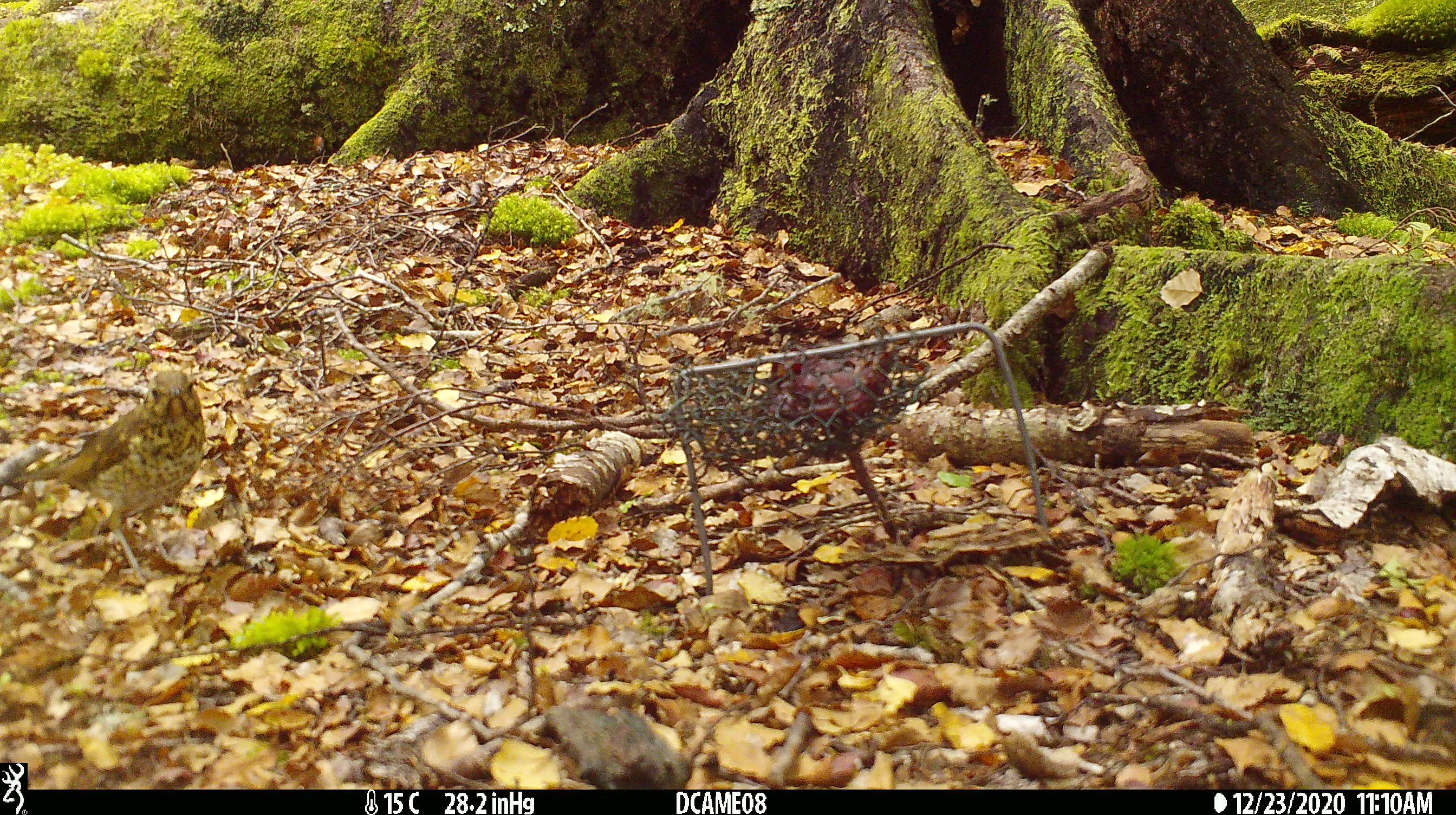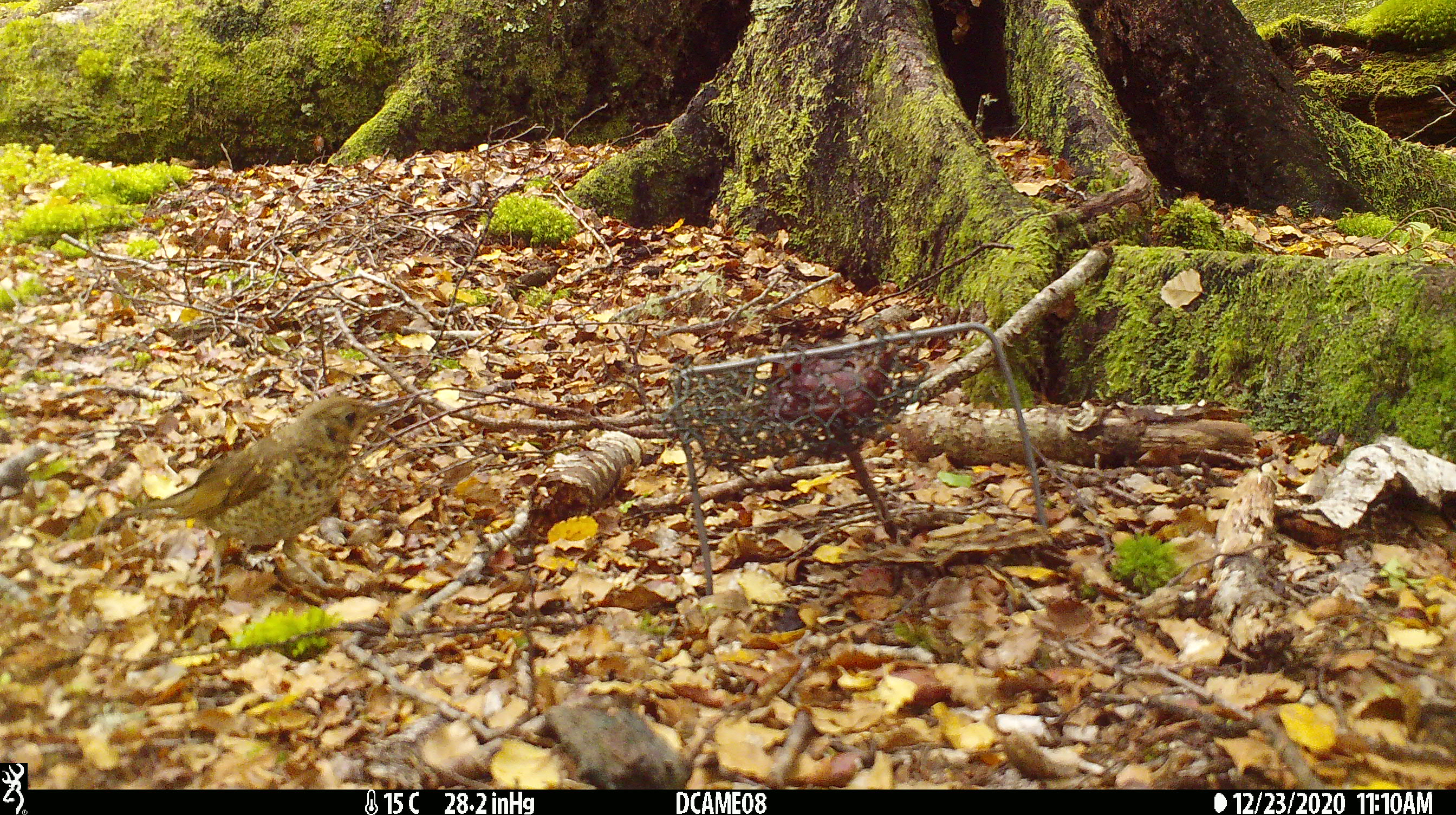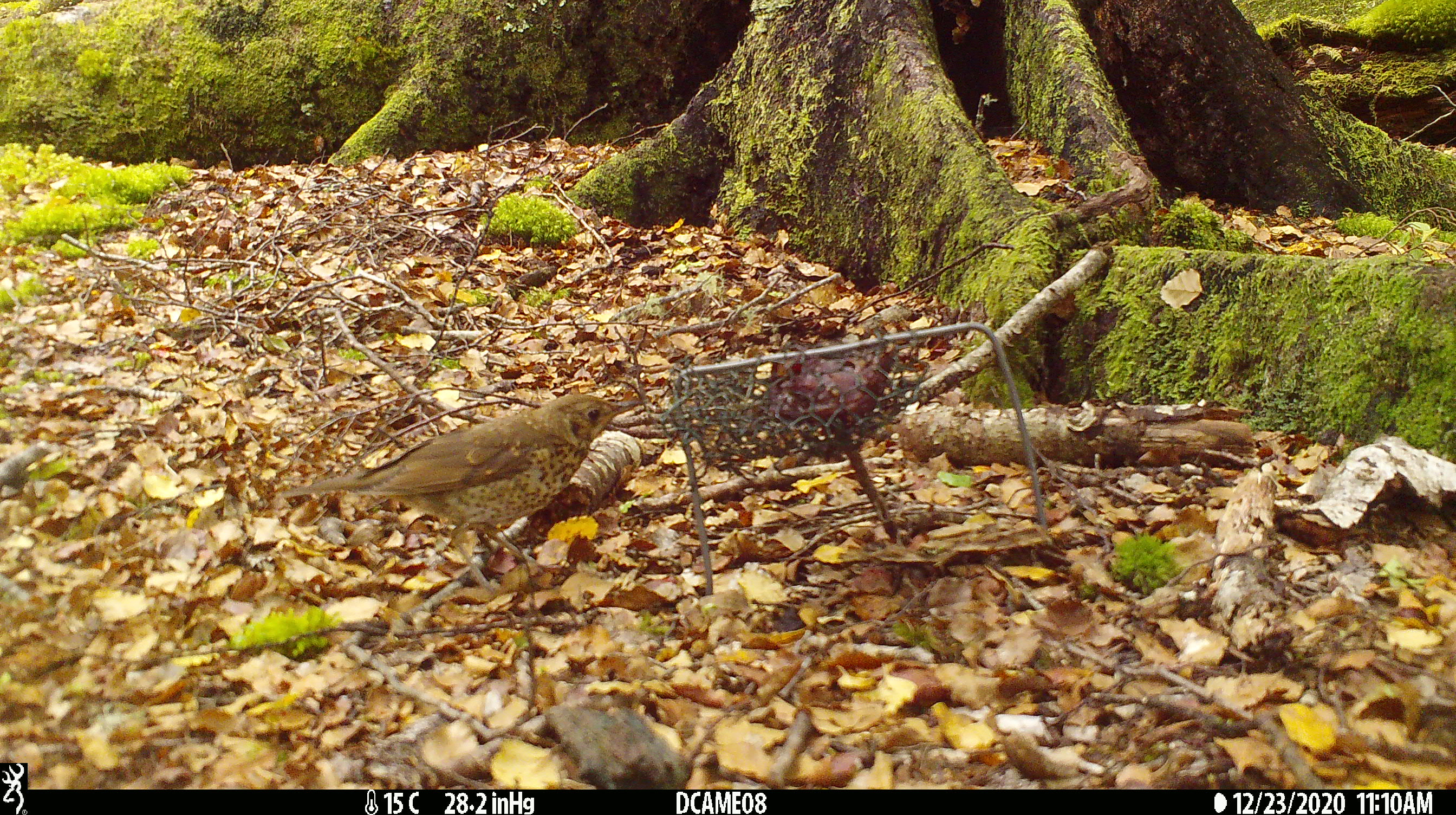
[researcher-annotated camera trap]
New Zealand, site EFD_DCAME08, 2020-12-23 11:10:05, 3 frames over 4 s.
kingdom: Animalia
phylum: Chordata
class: Aves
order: Passeriformes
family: Turdidae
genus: Turdus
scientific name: Turdus philomelos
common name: song thrush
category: thrush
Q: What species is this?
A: Thrush (song thrush) (Turdus philomelos).